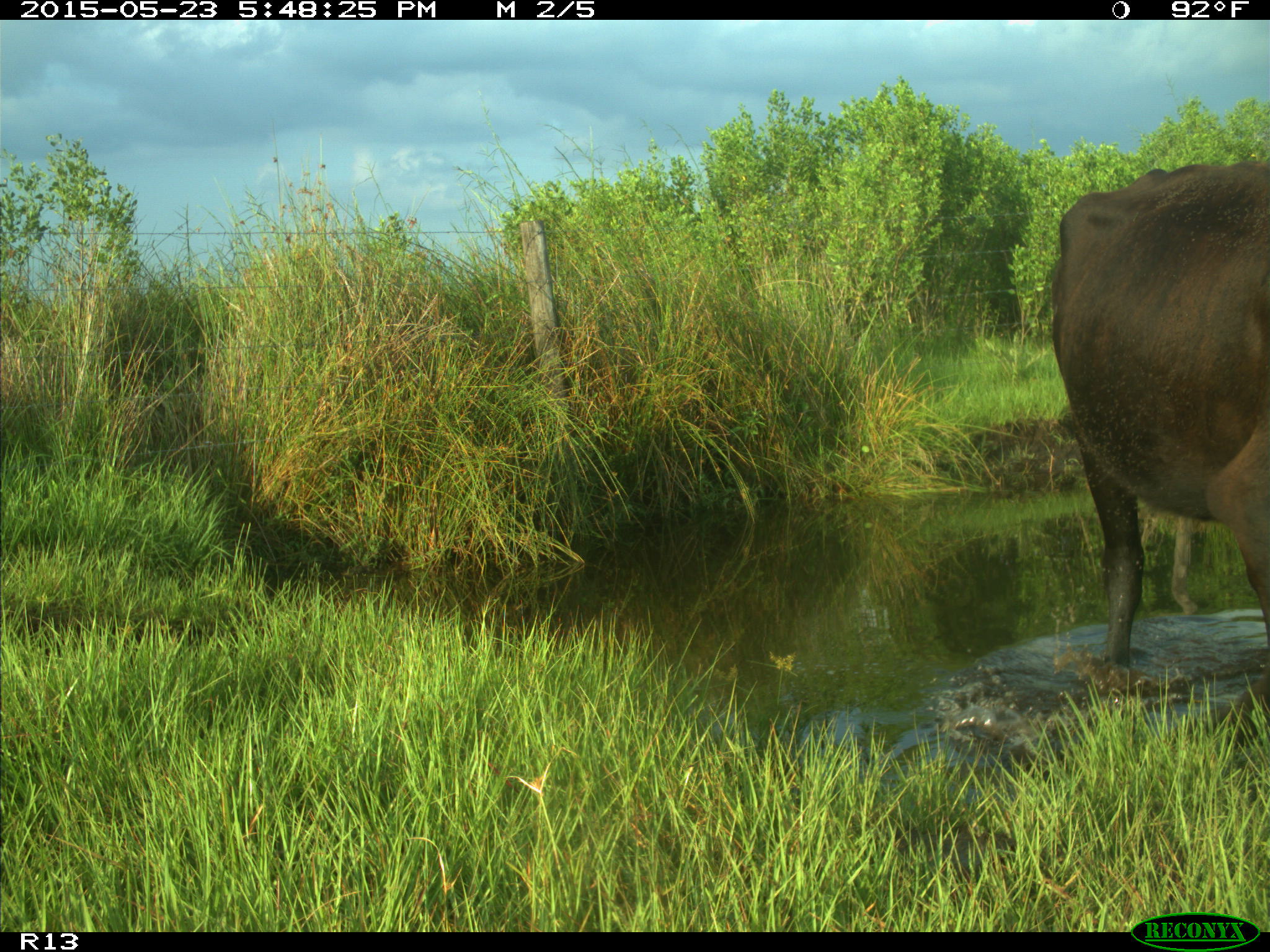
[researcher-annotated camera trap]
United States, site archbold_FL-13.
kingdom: Animalia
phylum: Chordata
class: Mammalia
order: Artiodactyla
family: Bovidae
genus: Bos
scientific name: Bos taurus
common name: domestic cow